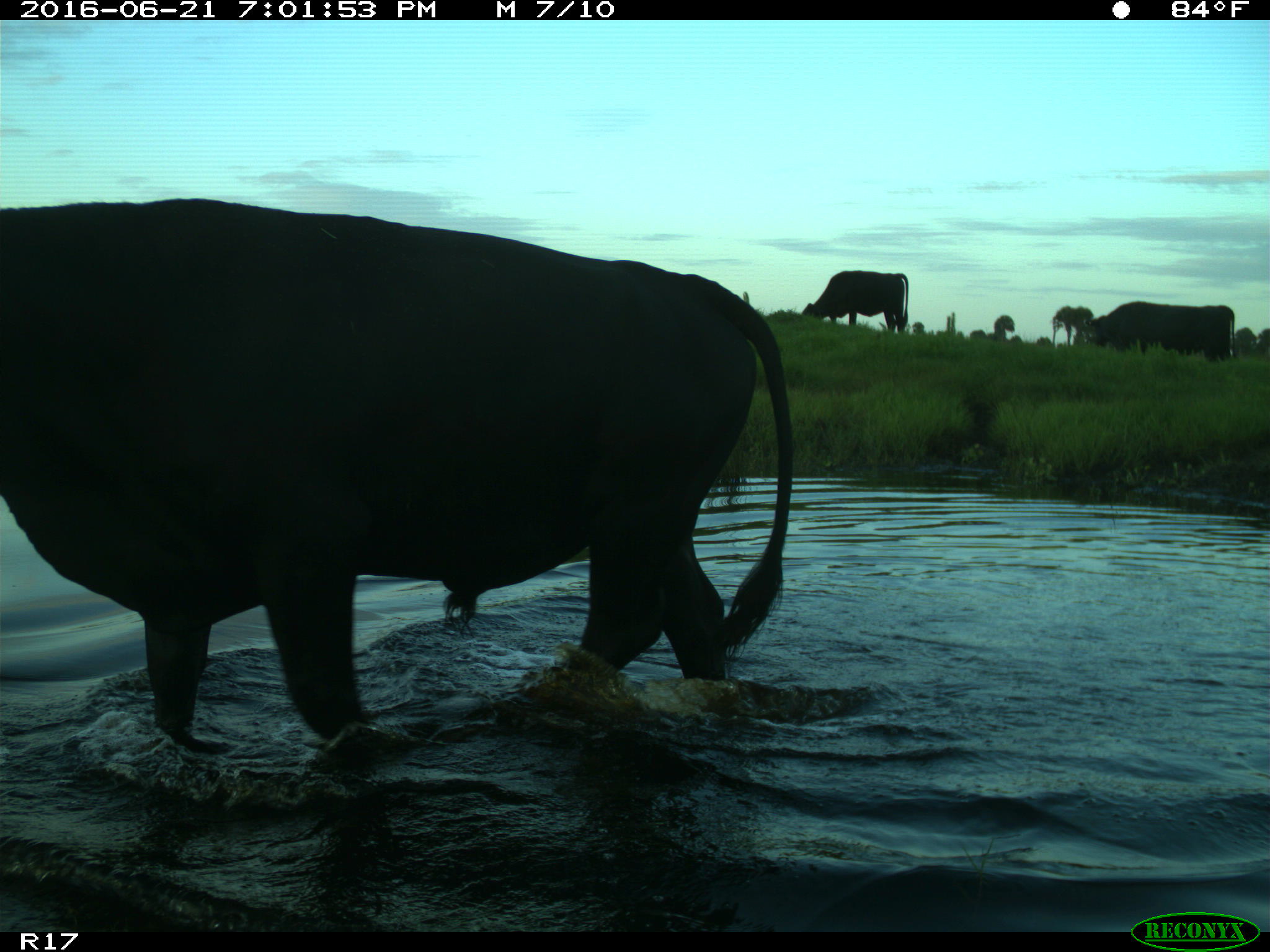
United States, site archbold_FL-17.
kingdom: Animalia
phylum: Chordata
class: Mammalia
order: Artiodactyla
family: Bovidae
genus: Bos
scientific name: Bos taurus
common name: domestic cow